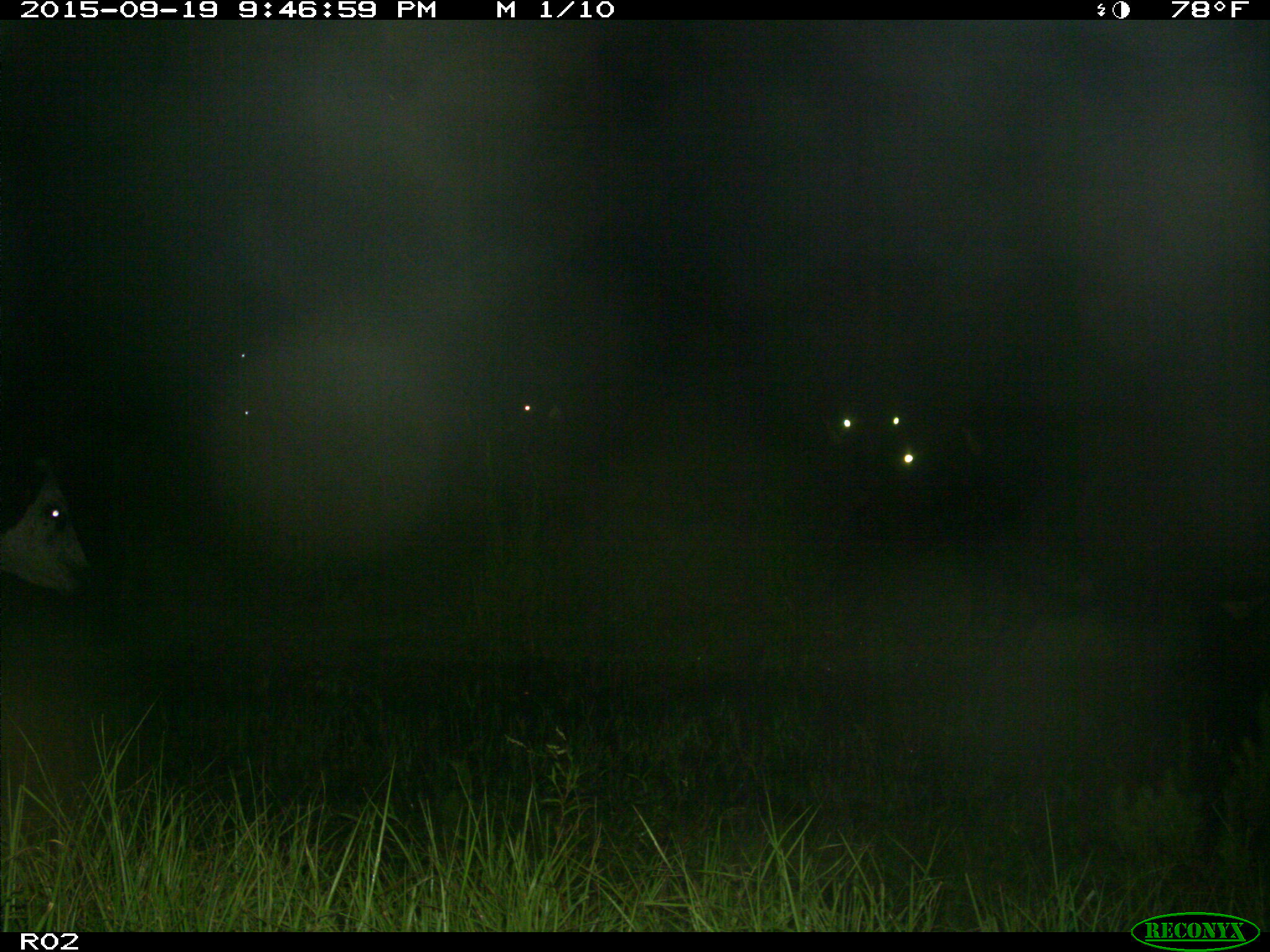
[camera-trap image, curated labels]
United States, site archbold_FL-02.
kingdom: Animalia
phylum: Chordata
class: Mammalia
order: Artiodactyla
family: Bovidae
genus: Bos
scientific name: Bos taurus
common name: domestic cow